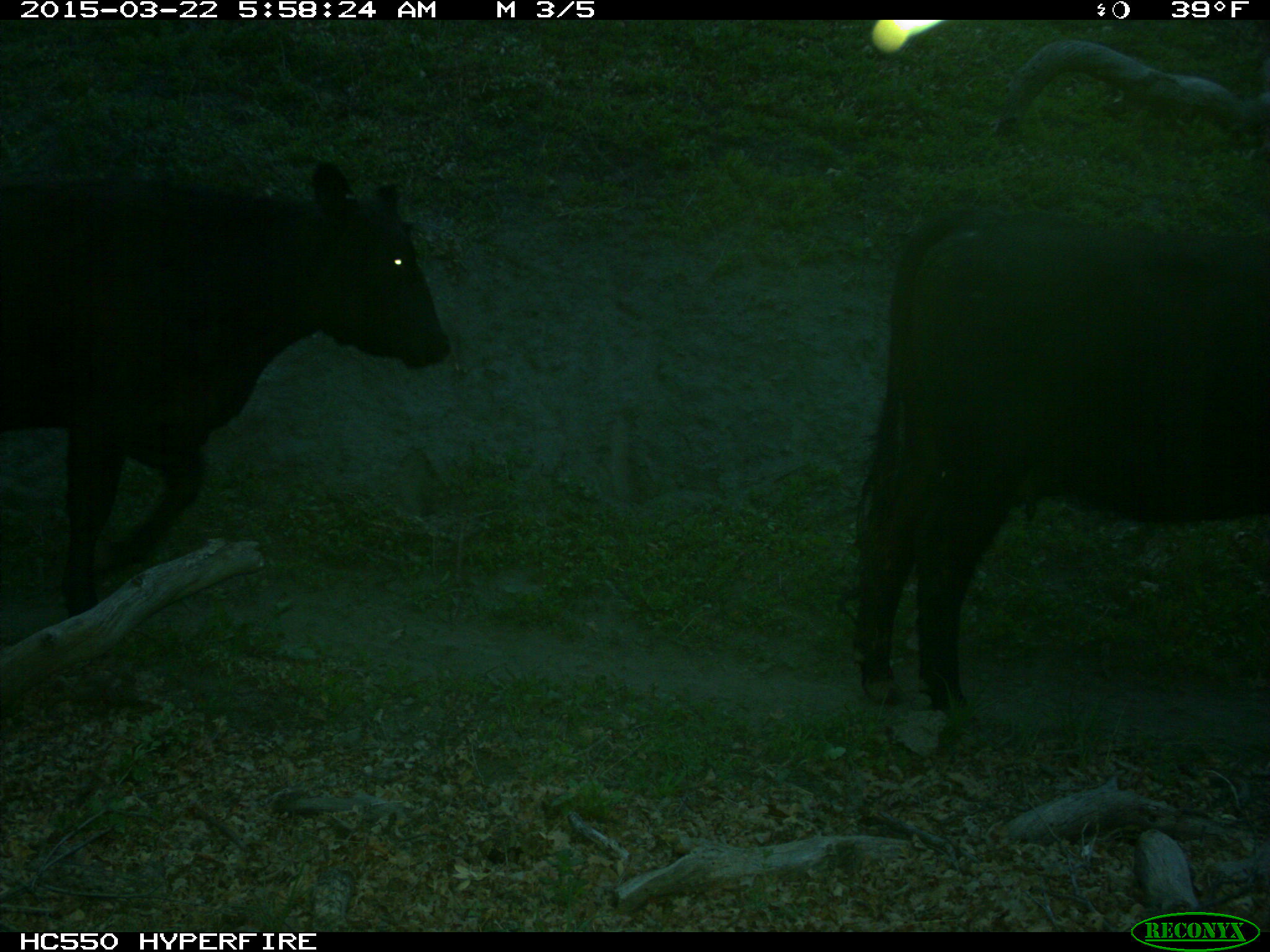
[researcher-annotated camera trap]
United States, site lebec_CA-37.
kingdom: Animalia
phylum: Chordata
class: Mammalia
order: Artiodactyla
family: Bovidae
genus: Bos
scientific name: Bos taurus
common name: domestic cow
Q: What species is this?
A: Bos taurus (domestic cow).